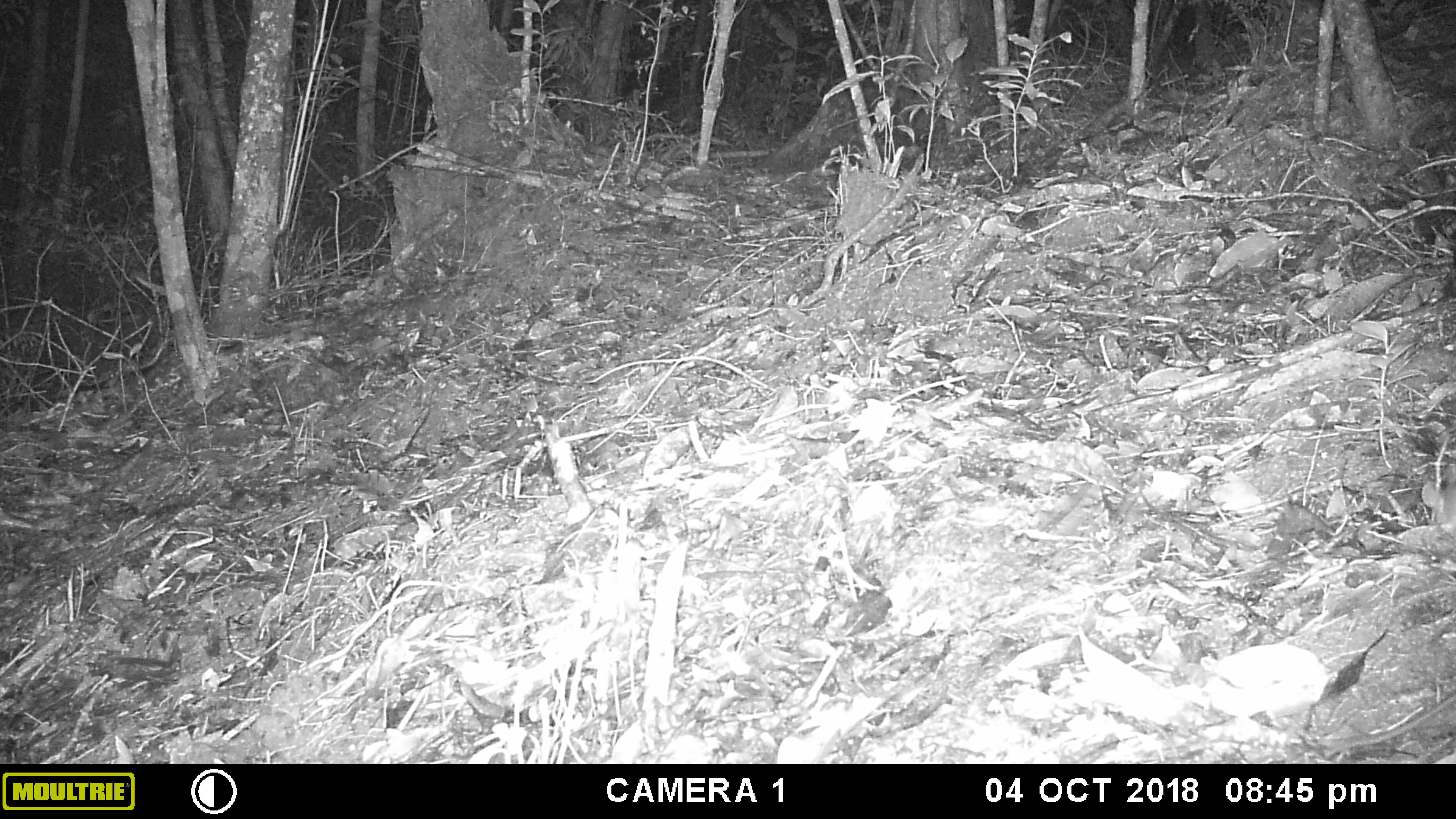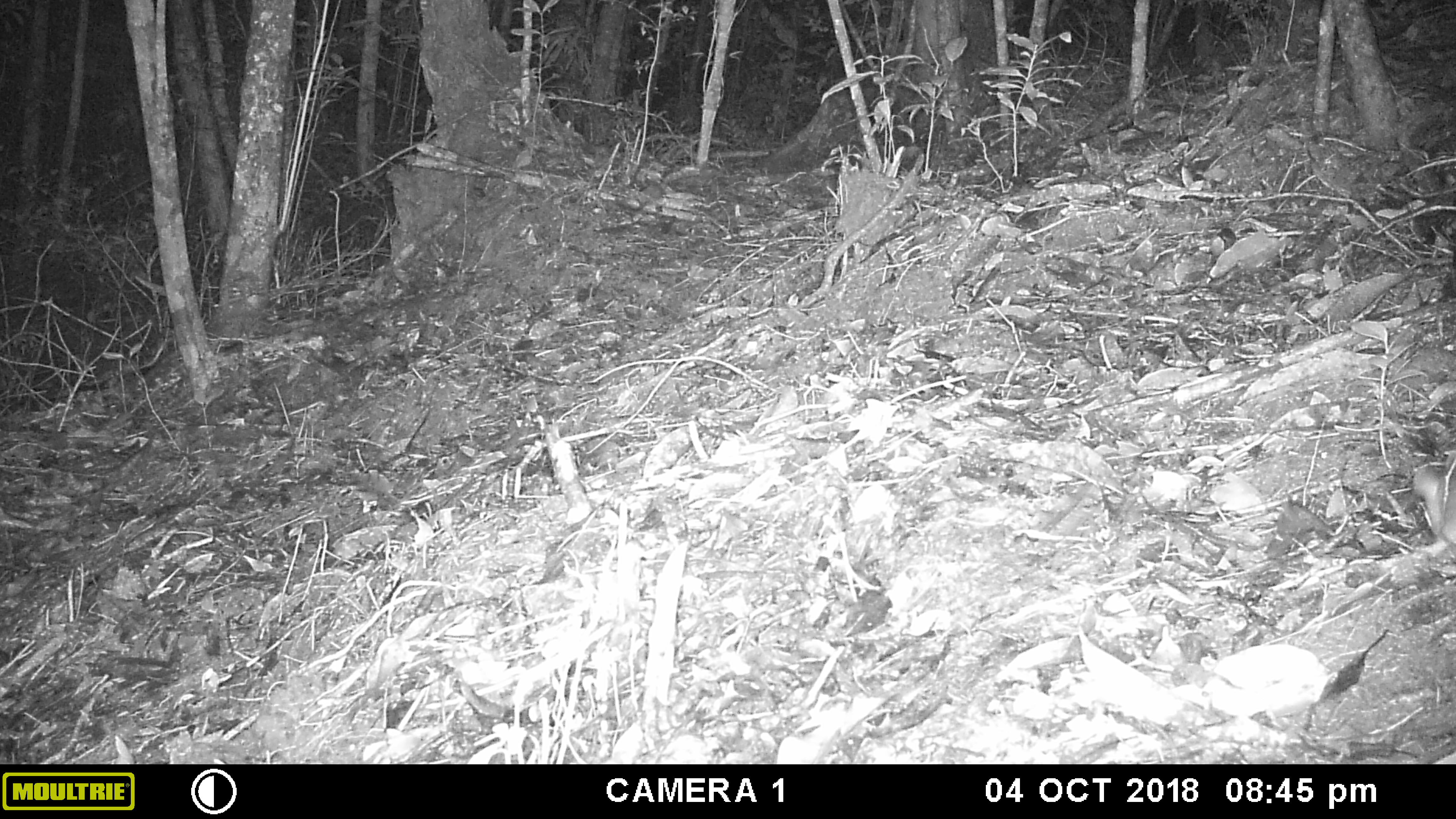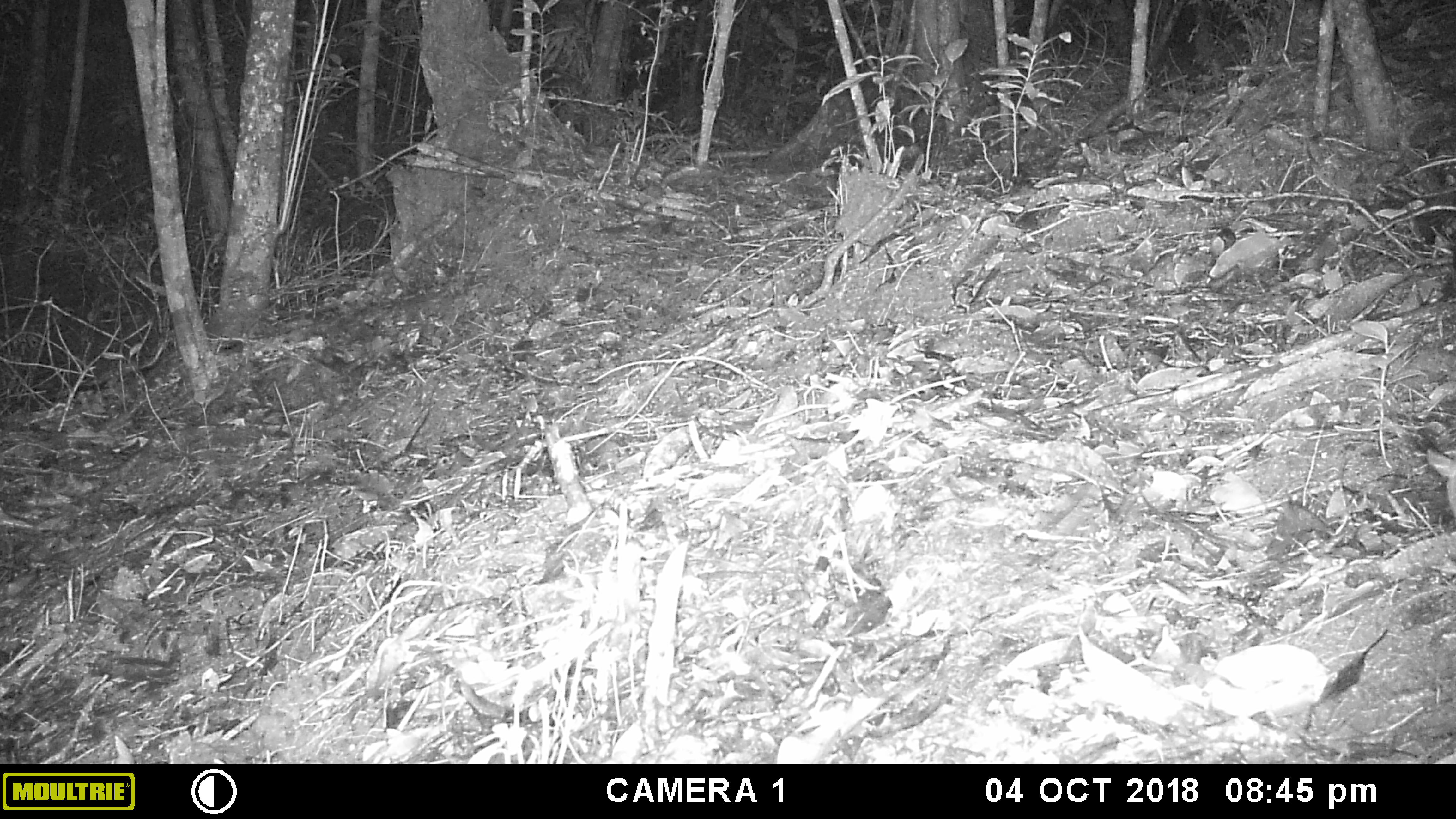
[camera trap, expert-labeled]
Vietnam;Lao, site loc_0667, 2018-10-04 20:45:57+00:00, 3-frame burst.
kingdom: Animalia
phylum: Chordata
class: Mammalia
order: Rodentia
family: Muridae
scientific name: Muridae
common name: old-world mice and rats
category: unidentified murid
Unidentified murid (old-world mice and rats) (Muridae). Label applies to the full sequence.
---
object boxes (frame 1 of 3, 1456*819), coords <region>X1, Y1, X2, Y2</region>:
unidentified murid: <region>1420, 463, 1456, 539</region>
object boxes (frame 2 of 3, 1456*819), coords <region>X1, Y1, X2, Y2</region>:
unidentified murid: <region>1410, 450, 1456, 546</region>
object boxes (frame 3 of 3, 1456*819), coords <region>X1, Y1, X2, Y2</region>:
unidentified murid: <region>1426, 445, 1456, 518</region>